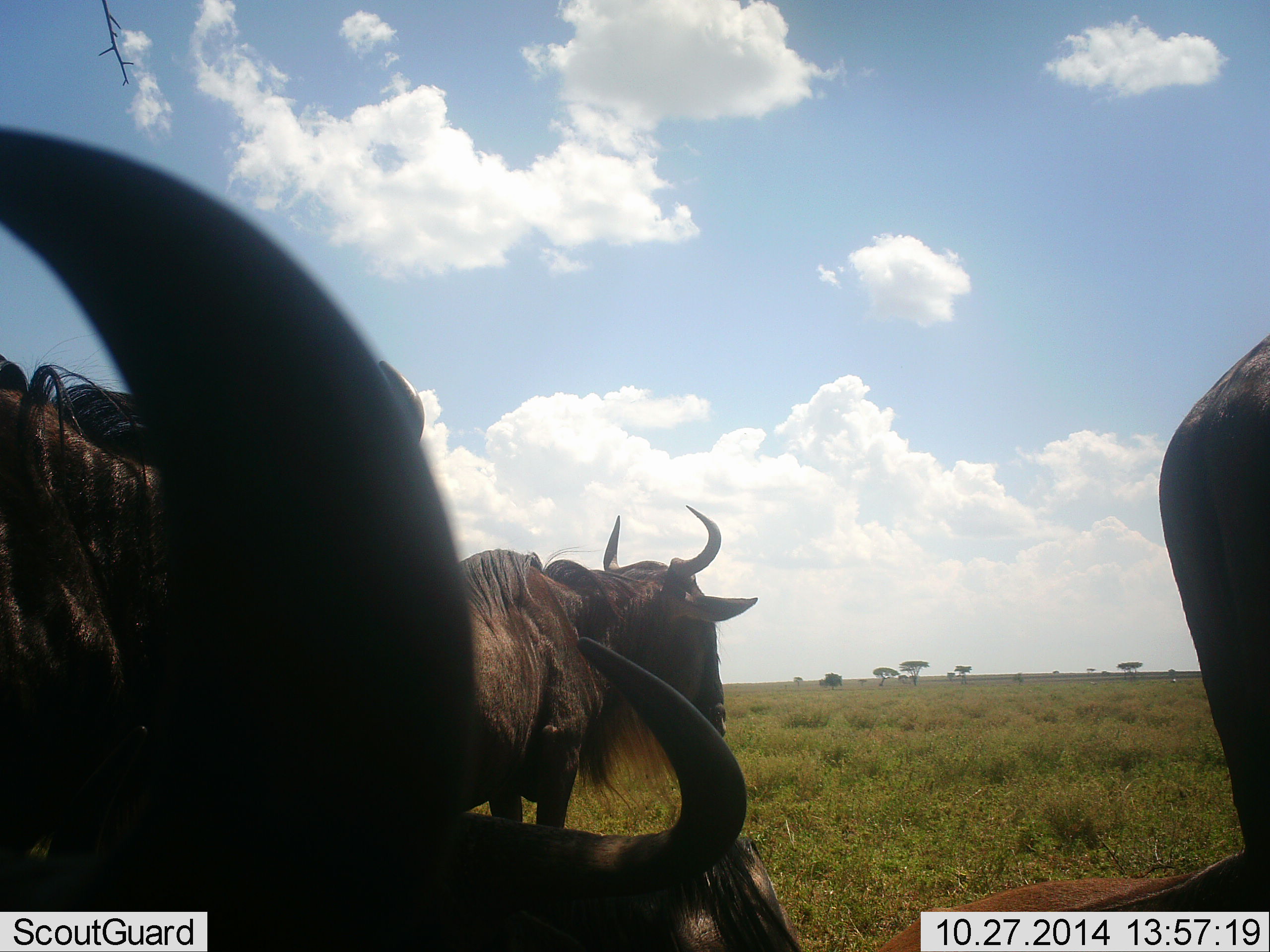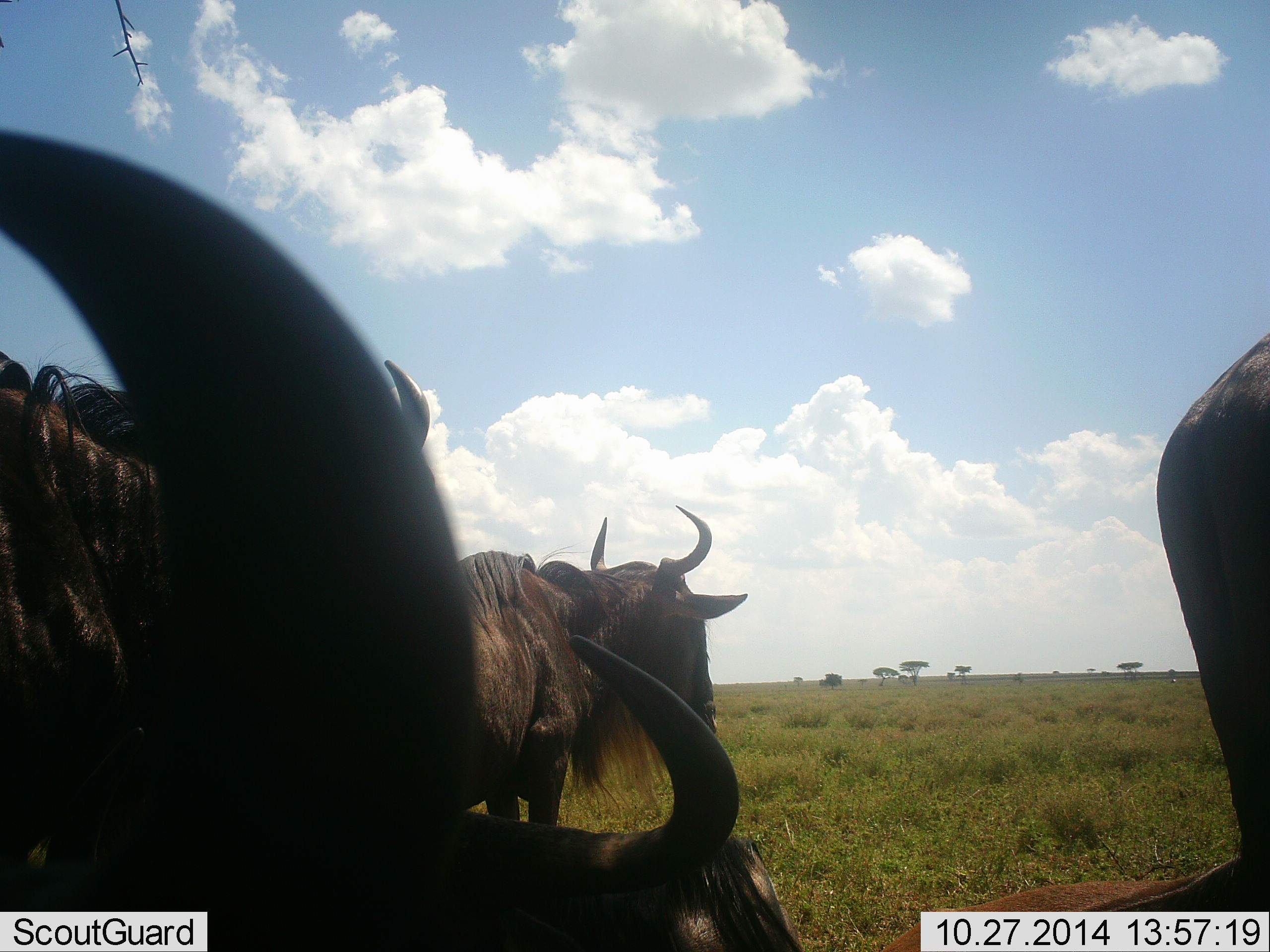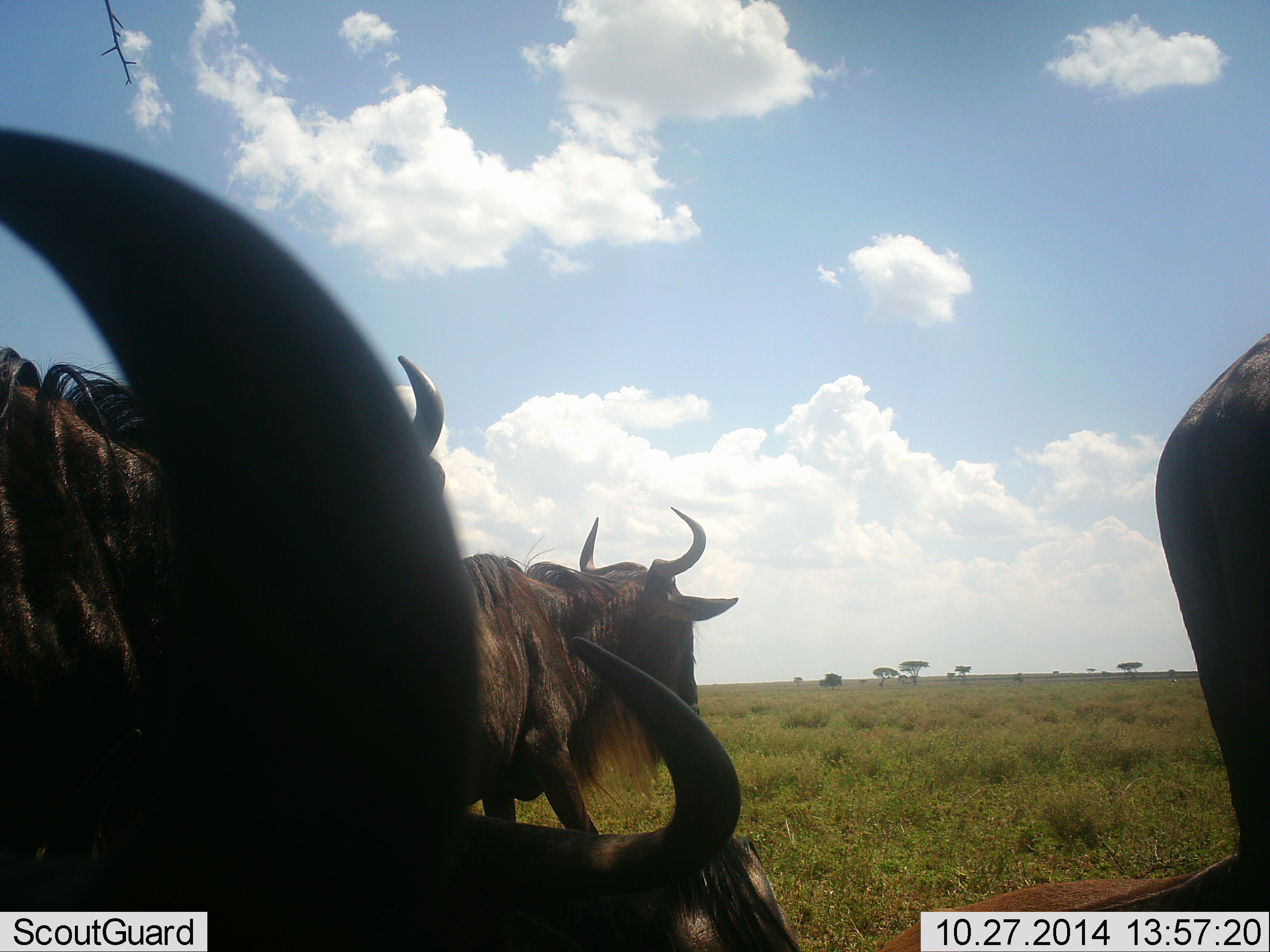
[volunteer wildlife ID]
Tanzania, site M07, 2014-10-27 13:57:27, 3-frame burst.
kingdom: Animalia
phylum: Chordata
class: Mammalia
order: Artiodactyla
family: Bovidae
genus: Connochaetes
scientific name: Connochaetes taurinus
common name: blue wildebeest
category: wildebeest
Wildebeest (blue wildebeest) (Connochaetes taurinus), count 5. Behavior (volunteer vote fractions): standing 80%, resting 50%, moving 30%, interacting 0%. Young present (vote fraction): 0%. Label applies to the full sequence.